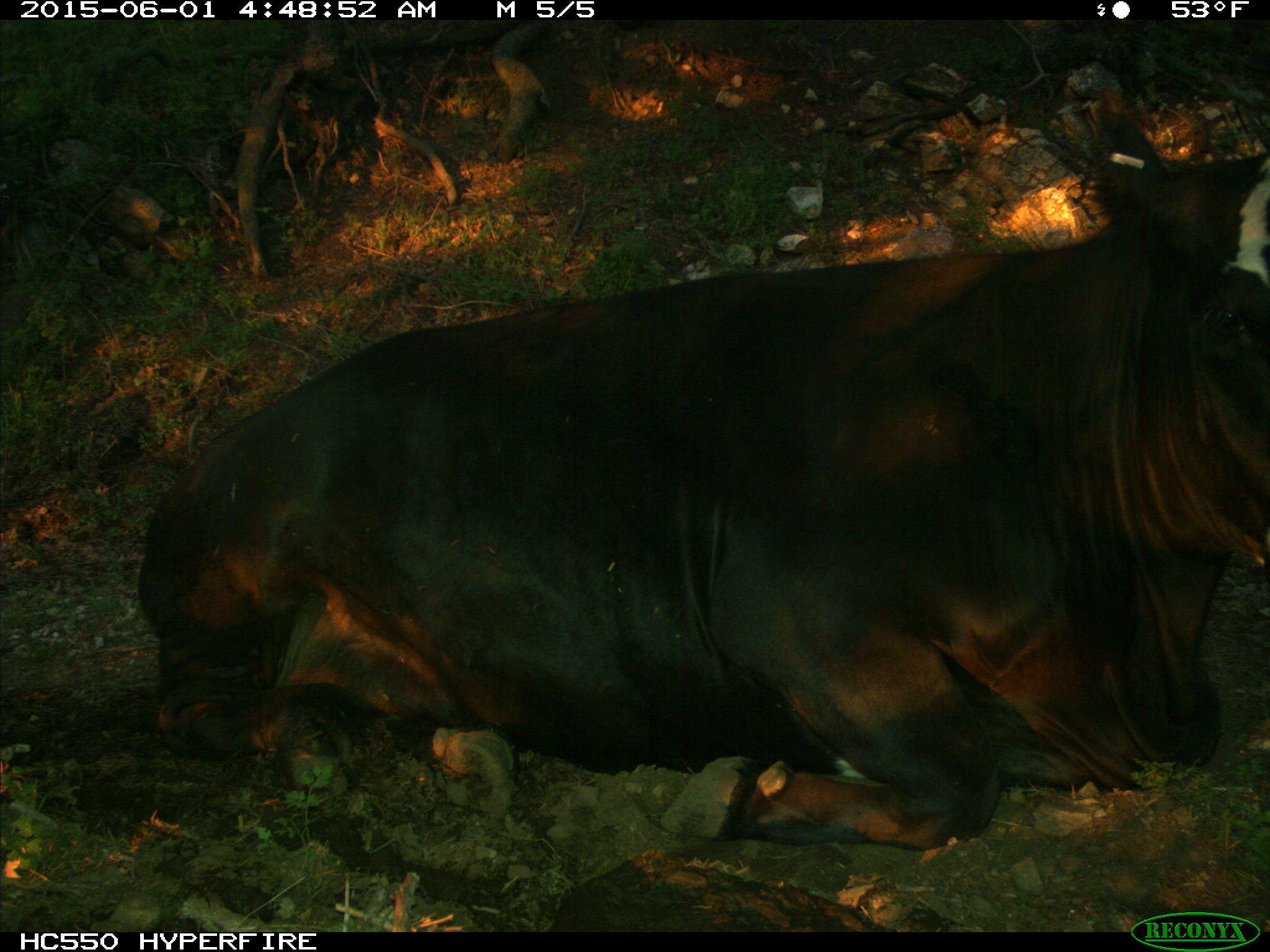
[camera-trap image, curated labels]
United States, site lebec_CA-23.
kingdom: Animalia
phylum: Chordata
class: Mammalia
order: Artiodactyla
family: Bovidae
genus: Bos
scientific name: Bos taurus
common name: domestic cow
Bos taurus (domestic cow).